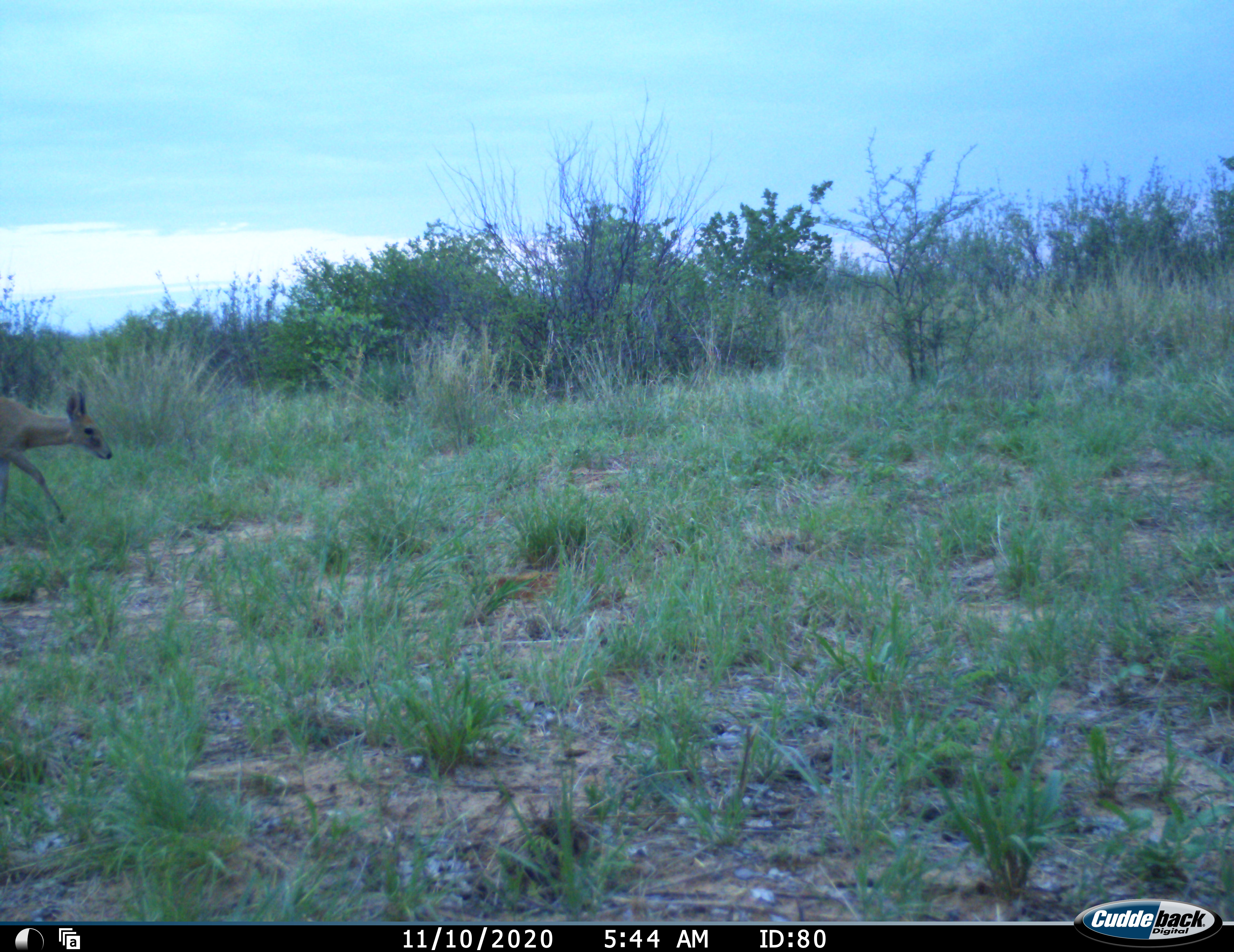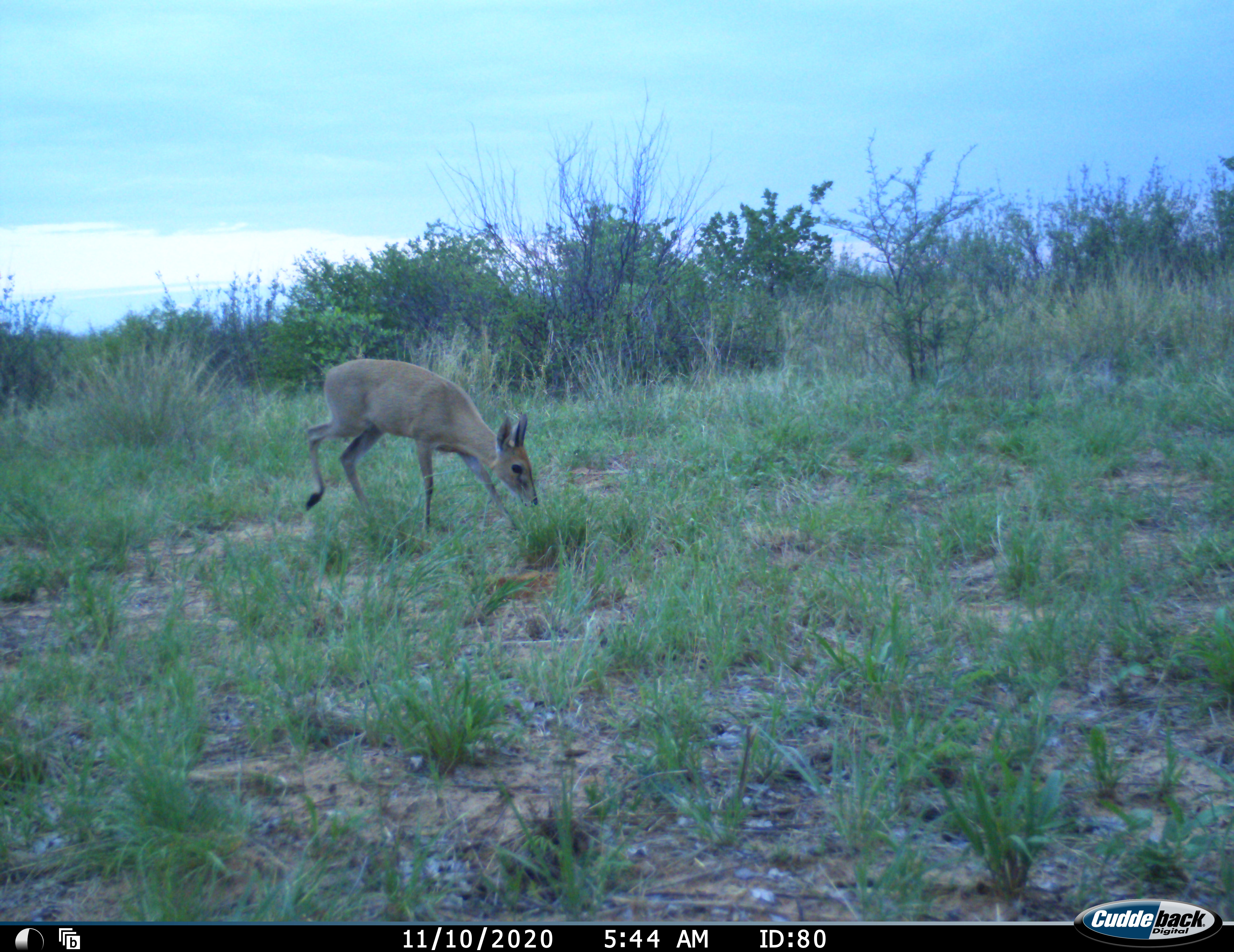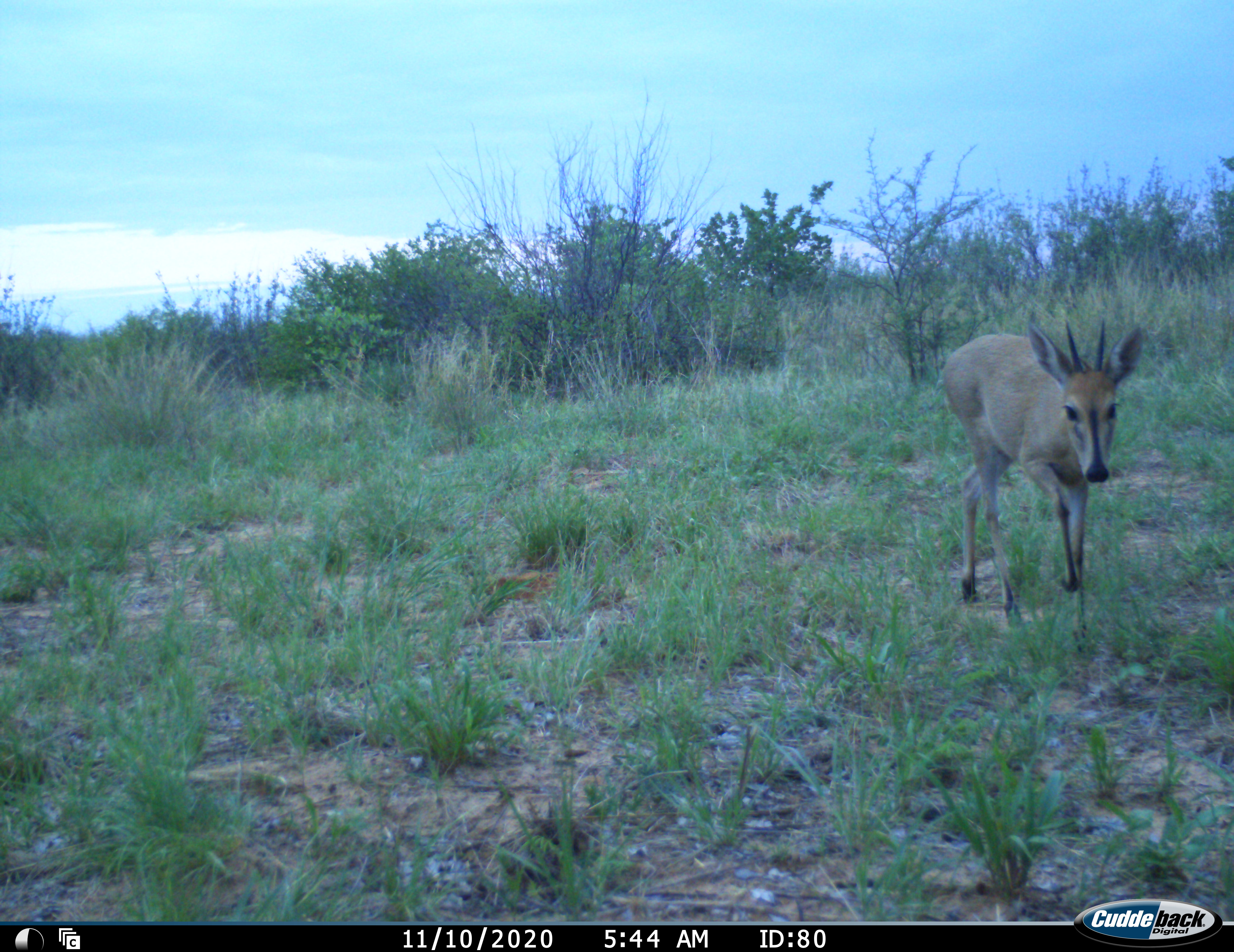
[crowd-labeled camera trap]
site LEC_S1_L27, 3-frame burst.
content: unidentified animal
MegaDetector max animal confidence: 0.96